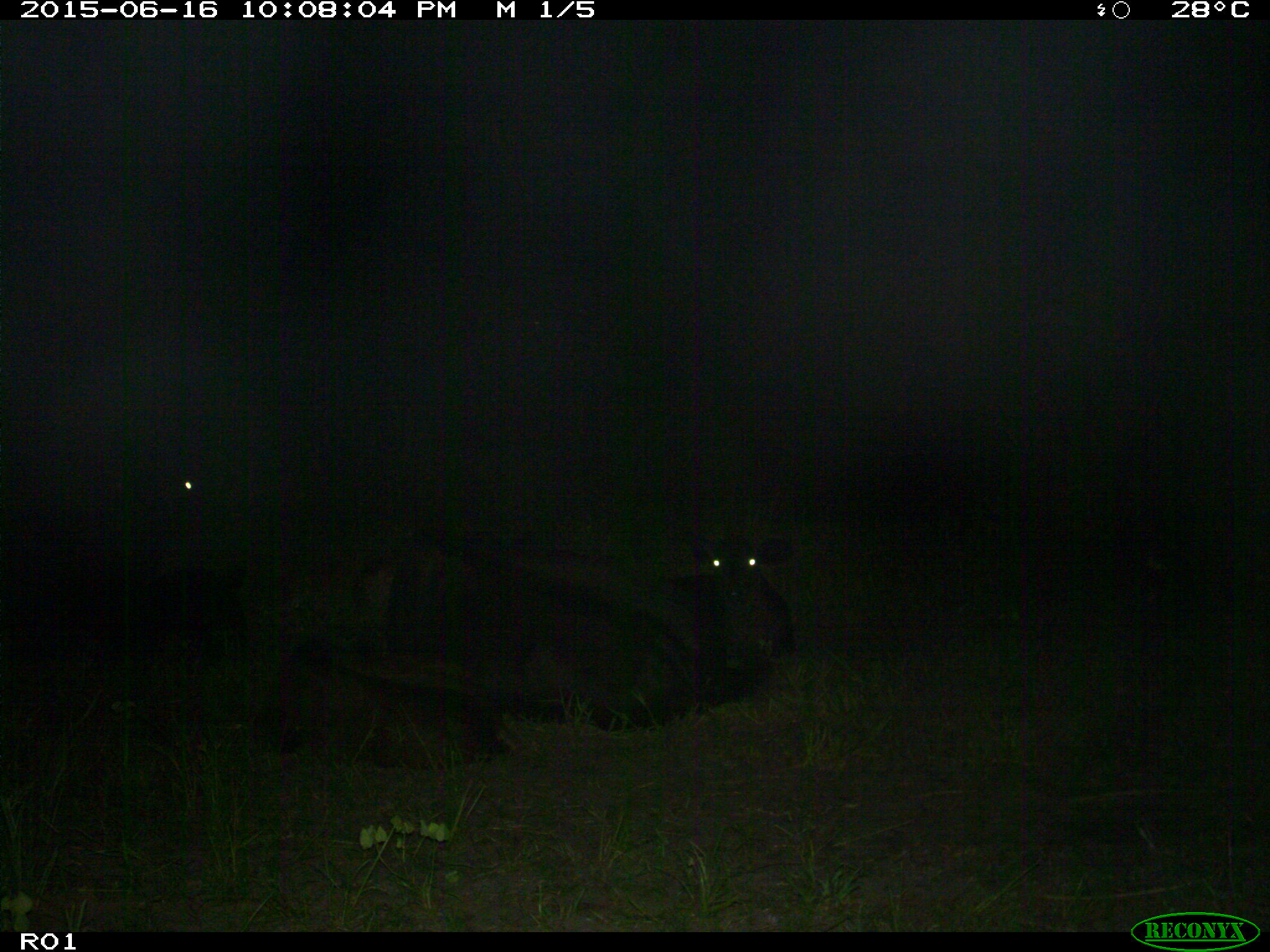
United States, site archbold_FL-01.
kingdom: Animalia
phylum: Chordata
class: Mammalia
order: Artiodactyla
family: Bovidae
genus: Bos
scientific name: Bos taurus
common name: domestic cow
Bos taurus (domestic cow).